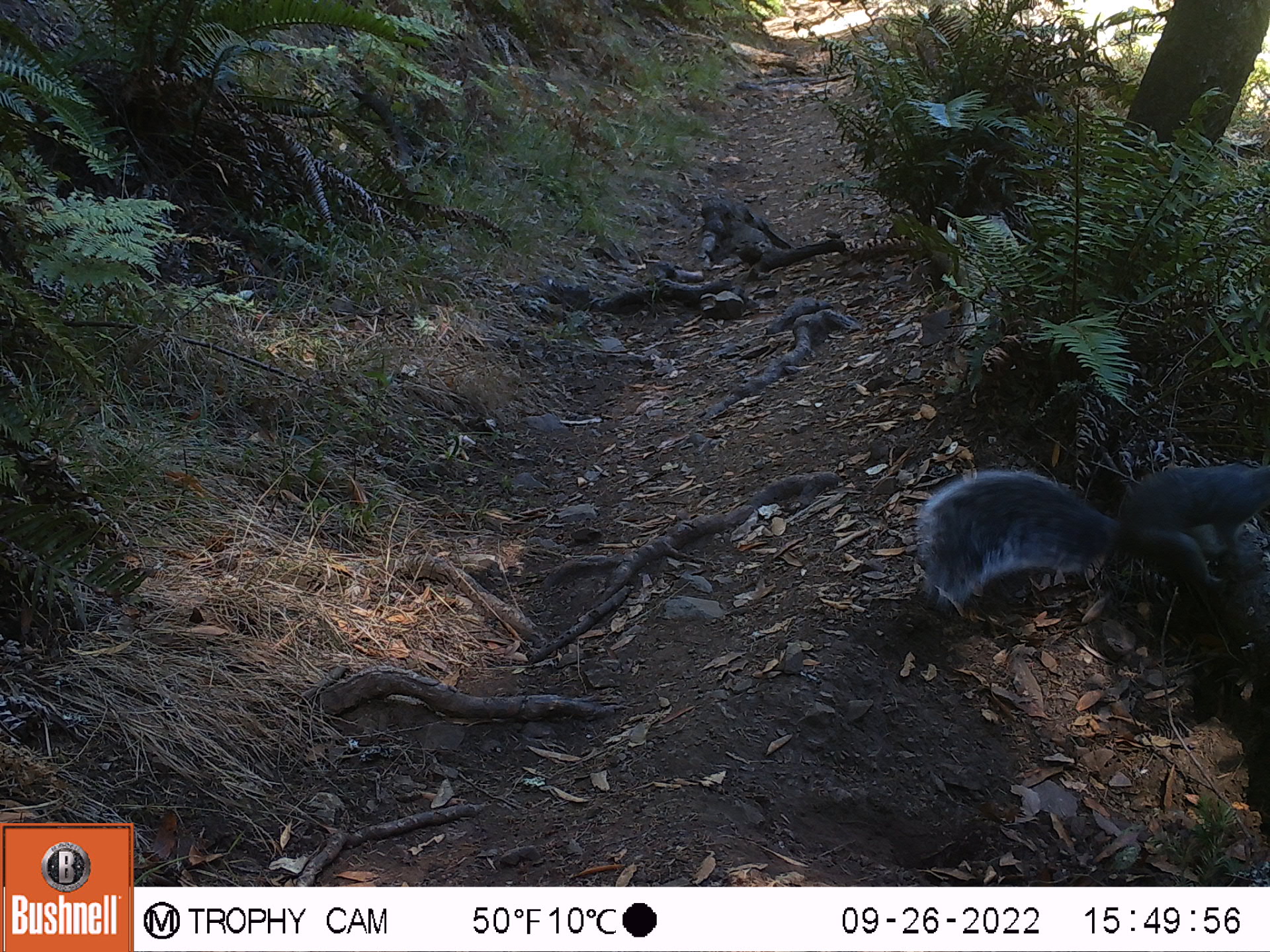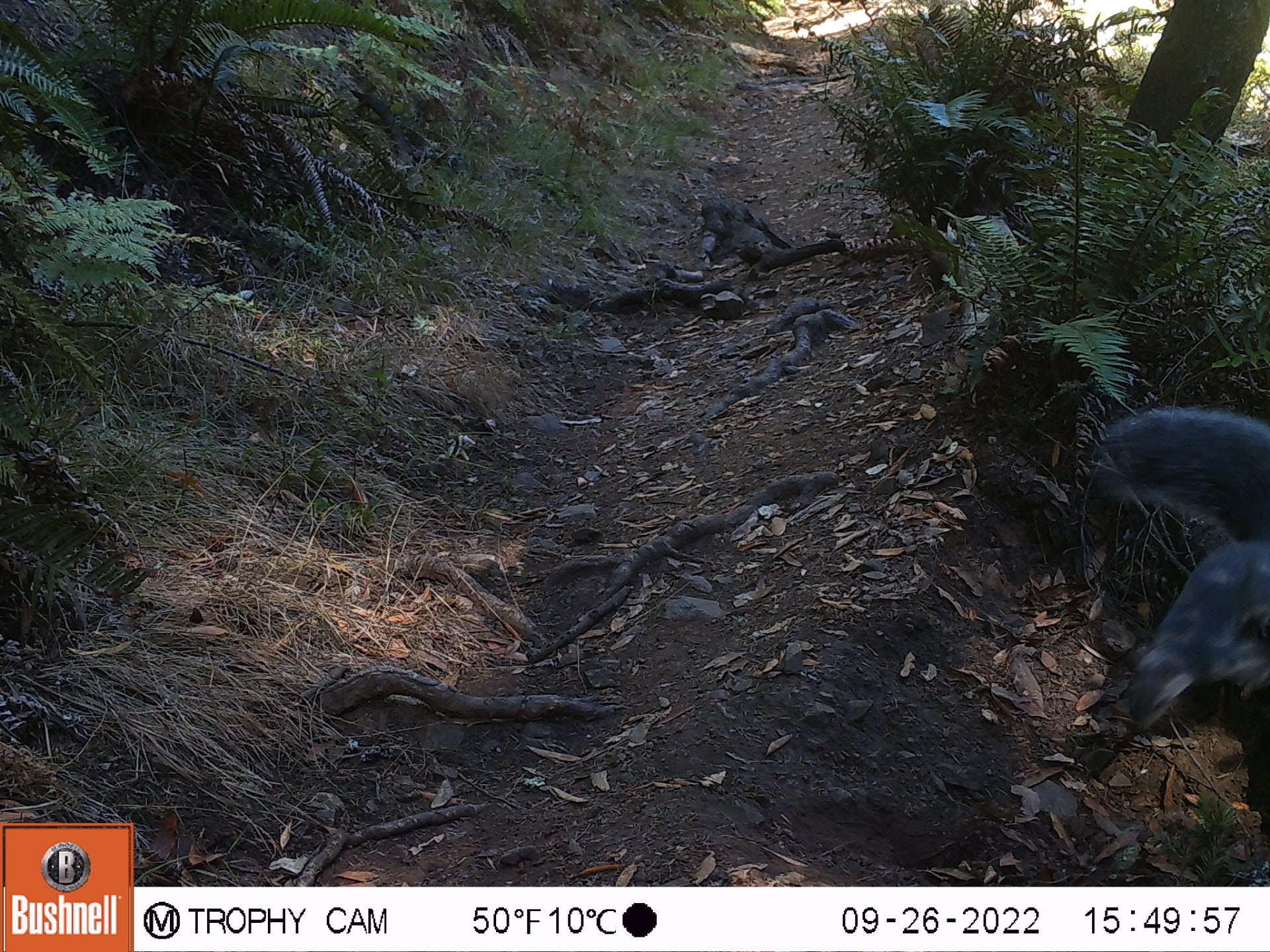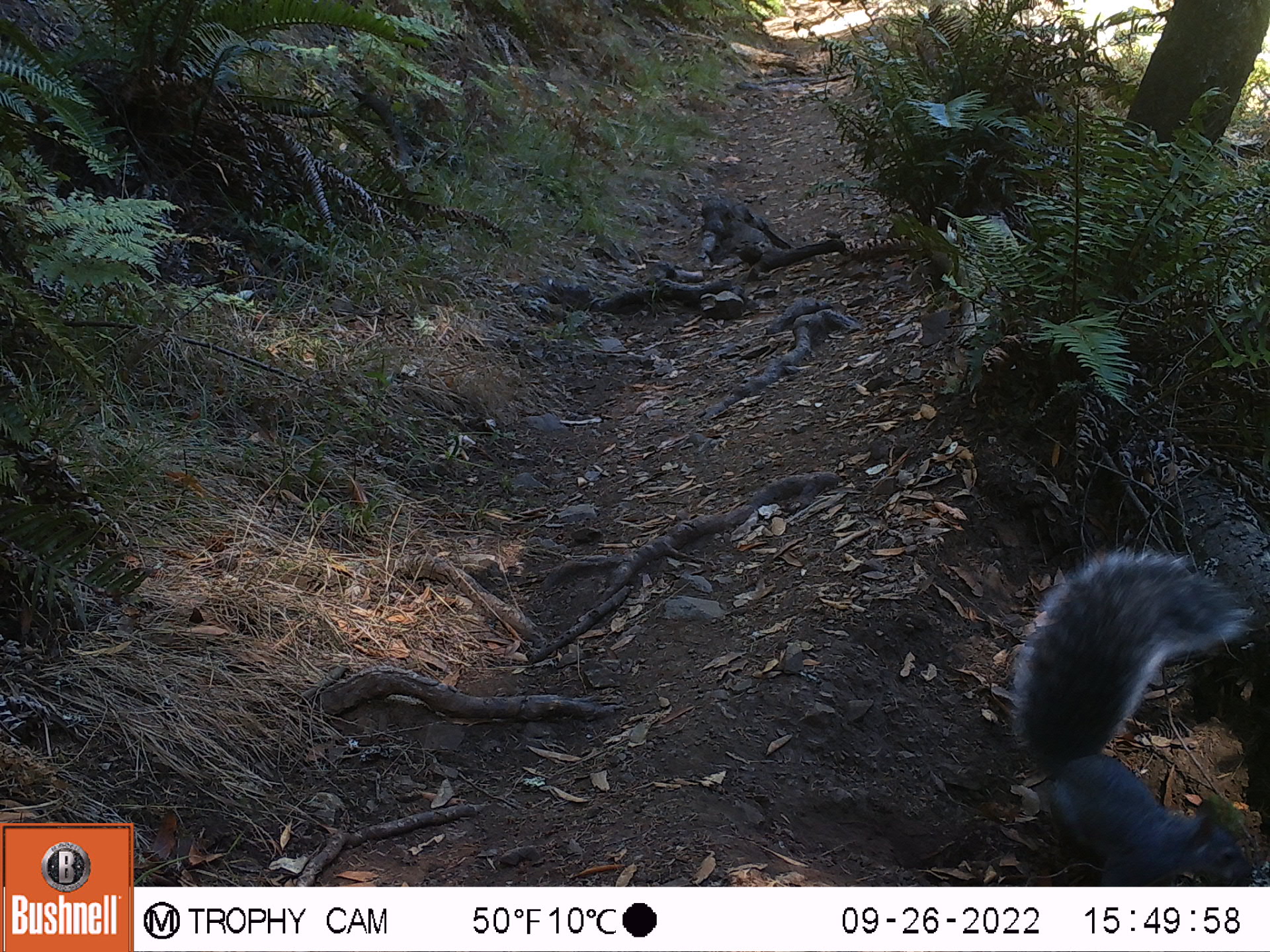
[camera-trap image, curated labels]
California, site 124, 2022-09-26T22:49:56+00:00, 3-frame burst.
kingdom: Animalia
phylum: Chordata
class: Mammalia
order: Rodentia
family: Sciuridae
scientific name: Sciuridae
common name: squirrel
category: unknown squirrel